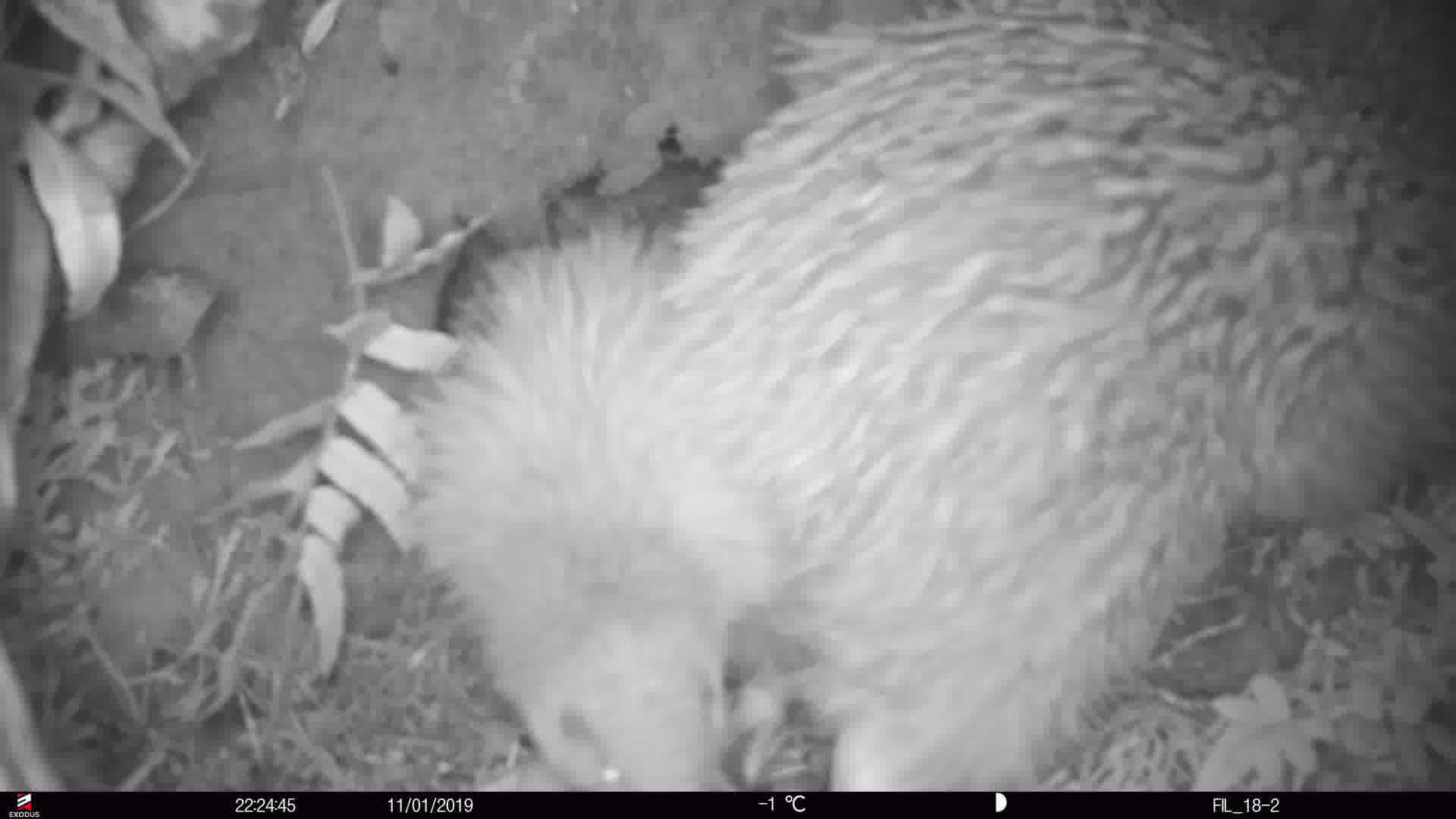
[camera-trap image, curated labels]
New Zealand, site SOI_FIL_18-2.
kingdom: Animalia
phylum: Chordata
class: Aves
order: Apterygiformes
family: Apterygidae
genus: Apteryx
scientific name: Apteryx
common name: kiwi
Kiwi (Apteryx).